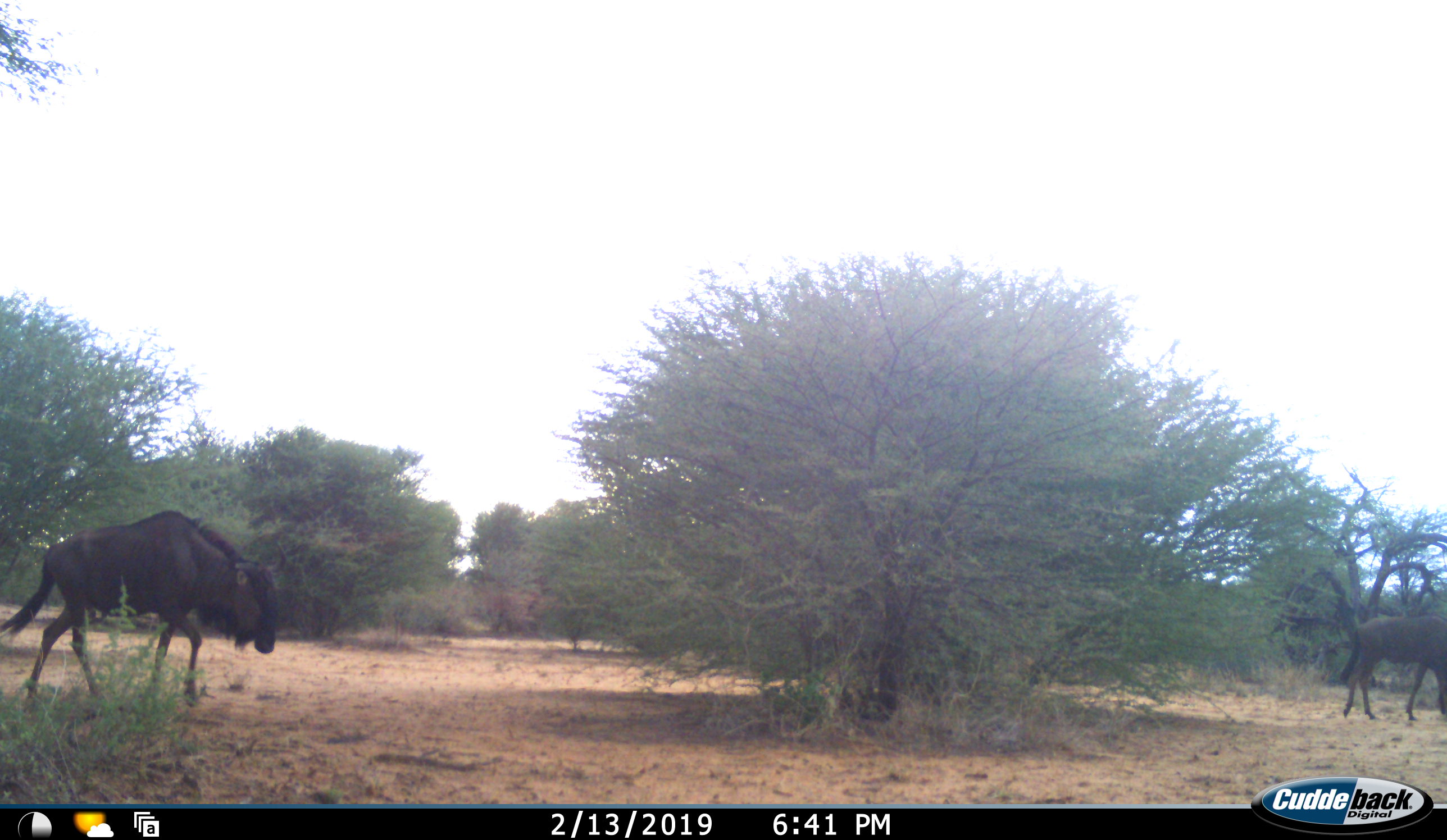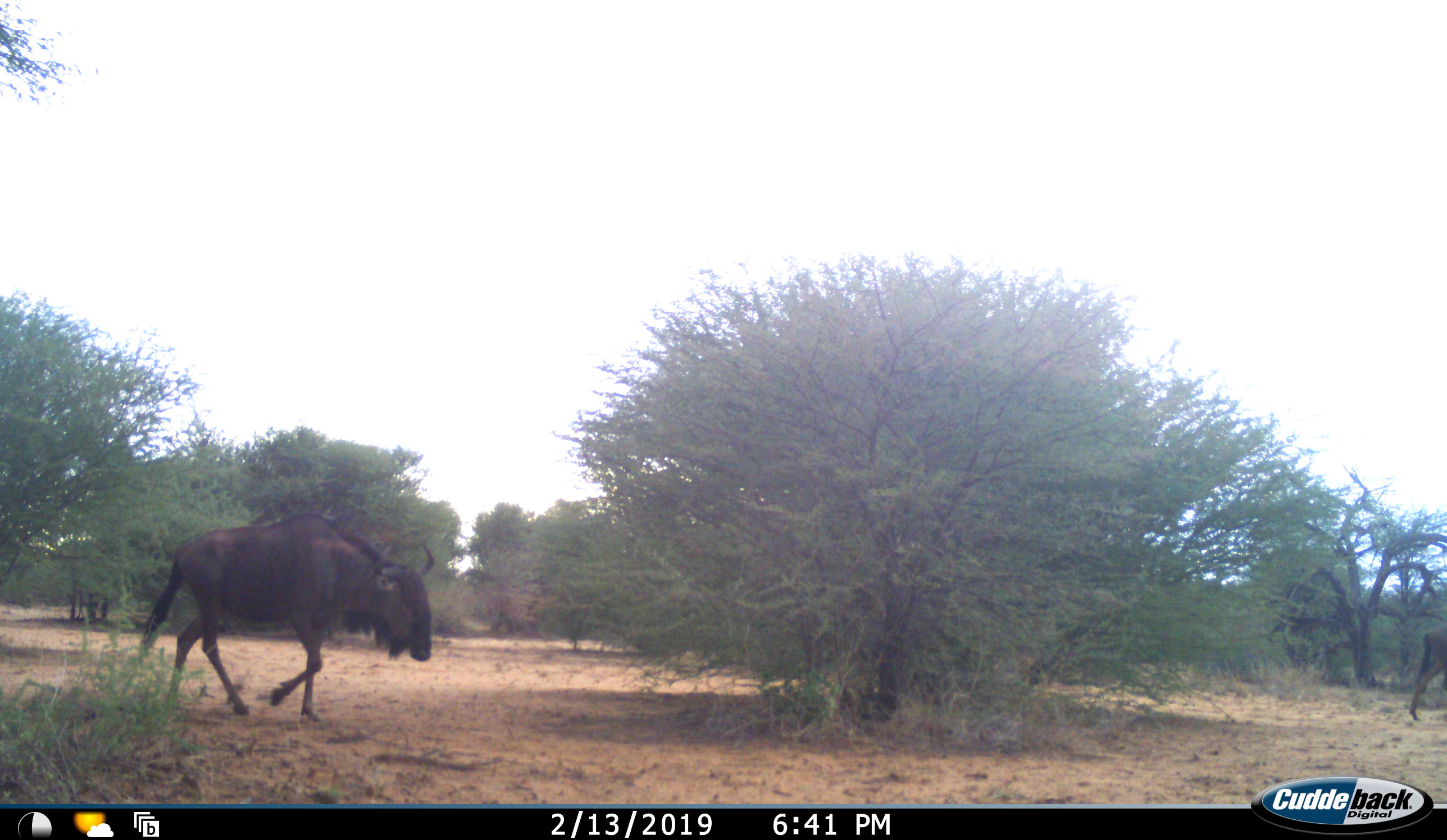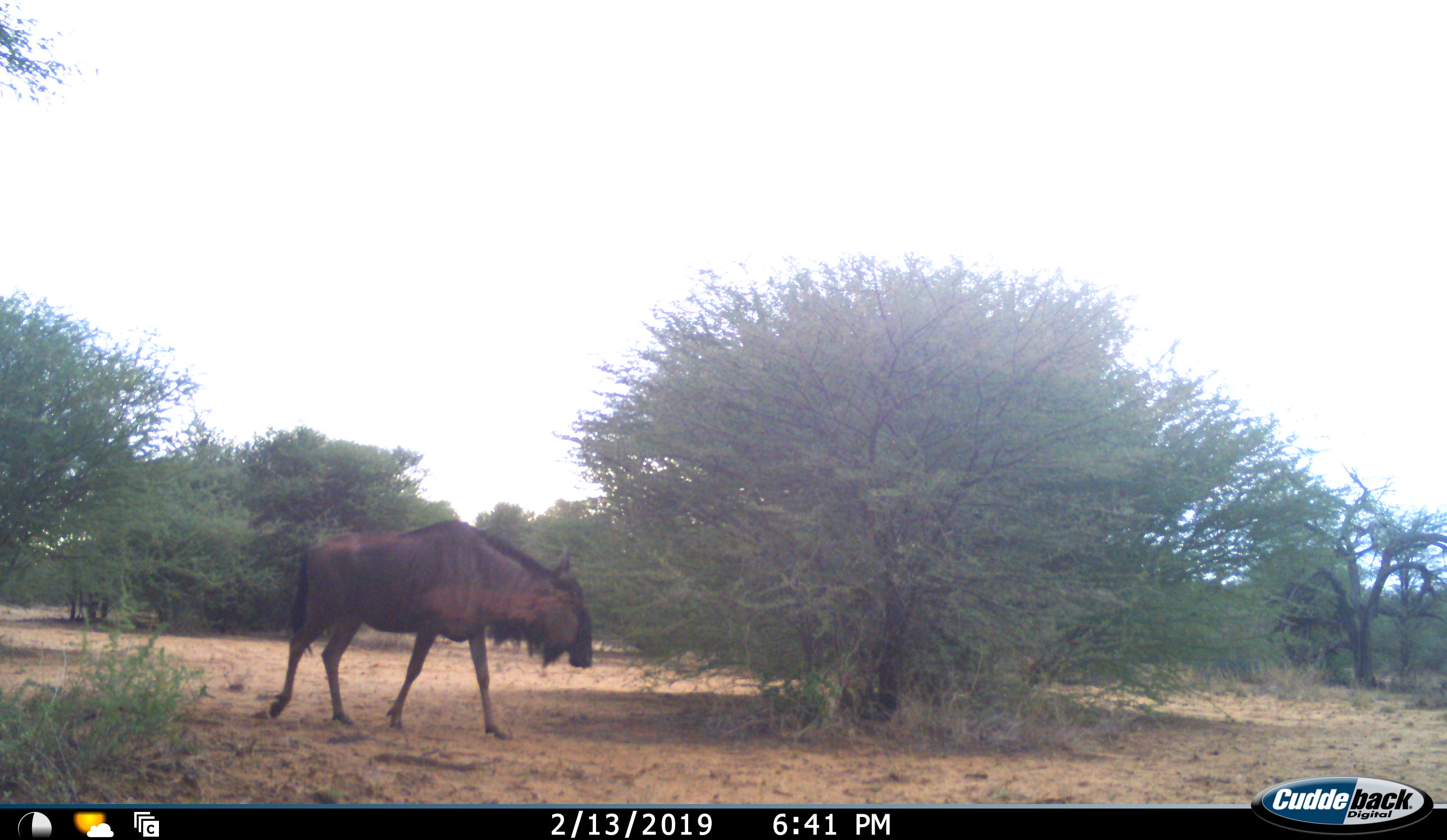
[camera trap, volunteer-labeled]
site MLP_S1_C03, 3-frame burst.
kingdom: Animalia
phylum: Chordata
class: Mammalia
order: Artiodactyla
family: Bovidae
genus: Connochaetes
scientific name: Connochaetes taurinus taurinus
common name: blue wildebeest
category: wildebeestblue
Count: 2.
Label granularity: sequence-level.